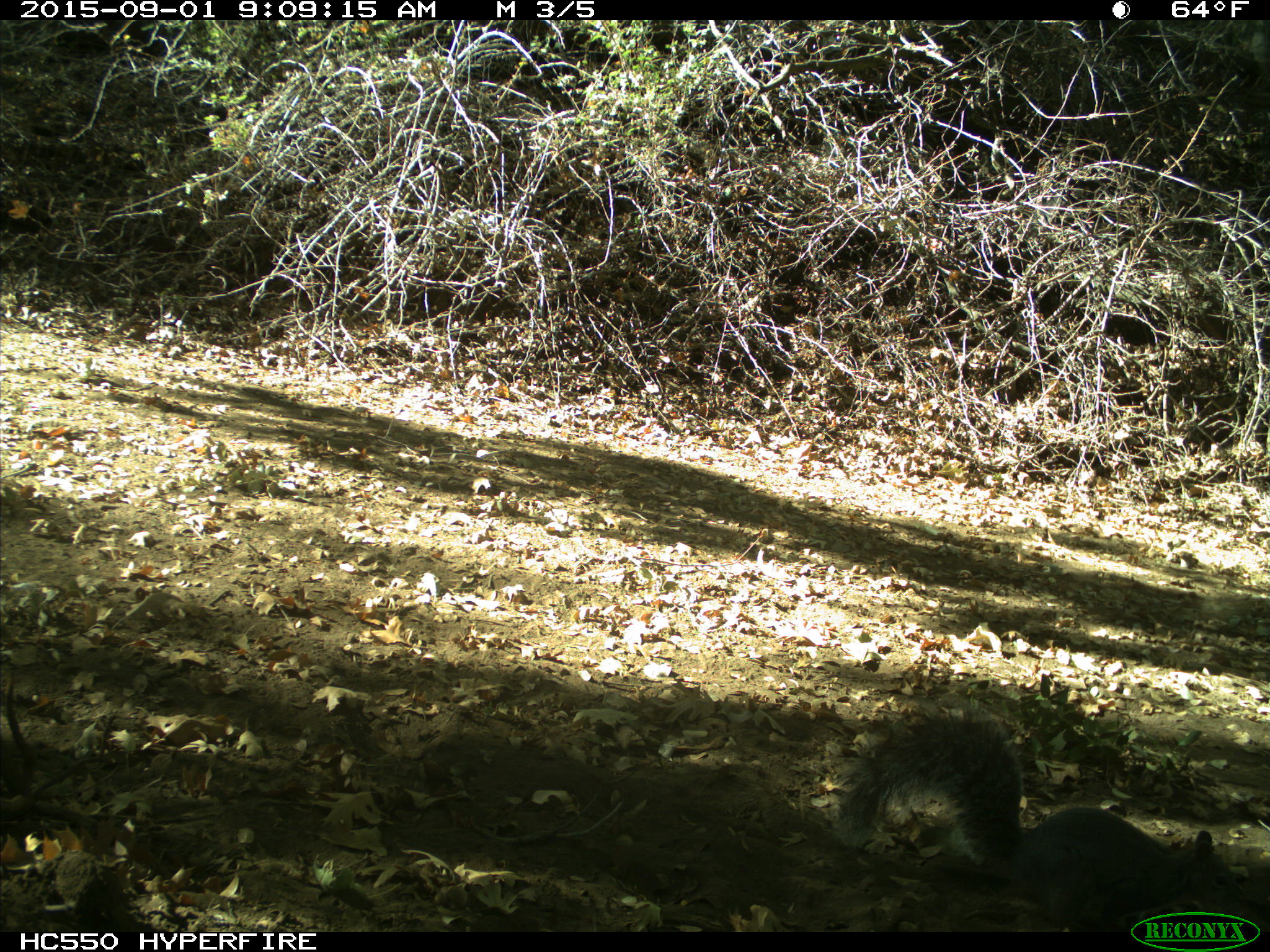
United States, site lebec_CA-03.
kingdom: Animalia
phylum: Chordata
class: Mammalia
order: Rodentia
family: Sciuridae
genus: Sciurus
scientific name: Sciurus carolinensis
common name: eastern gray squirrel